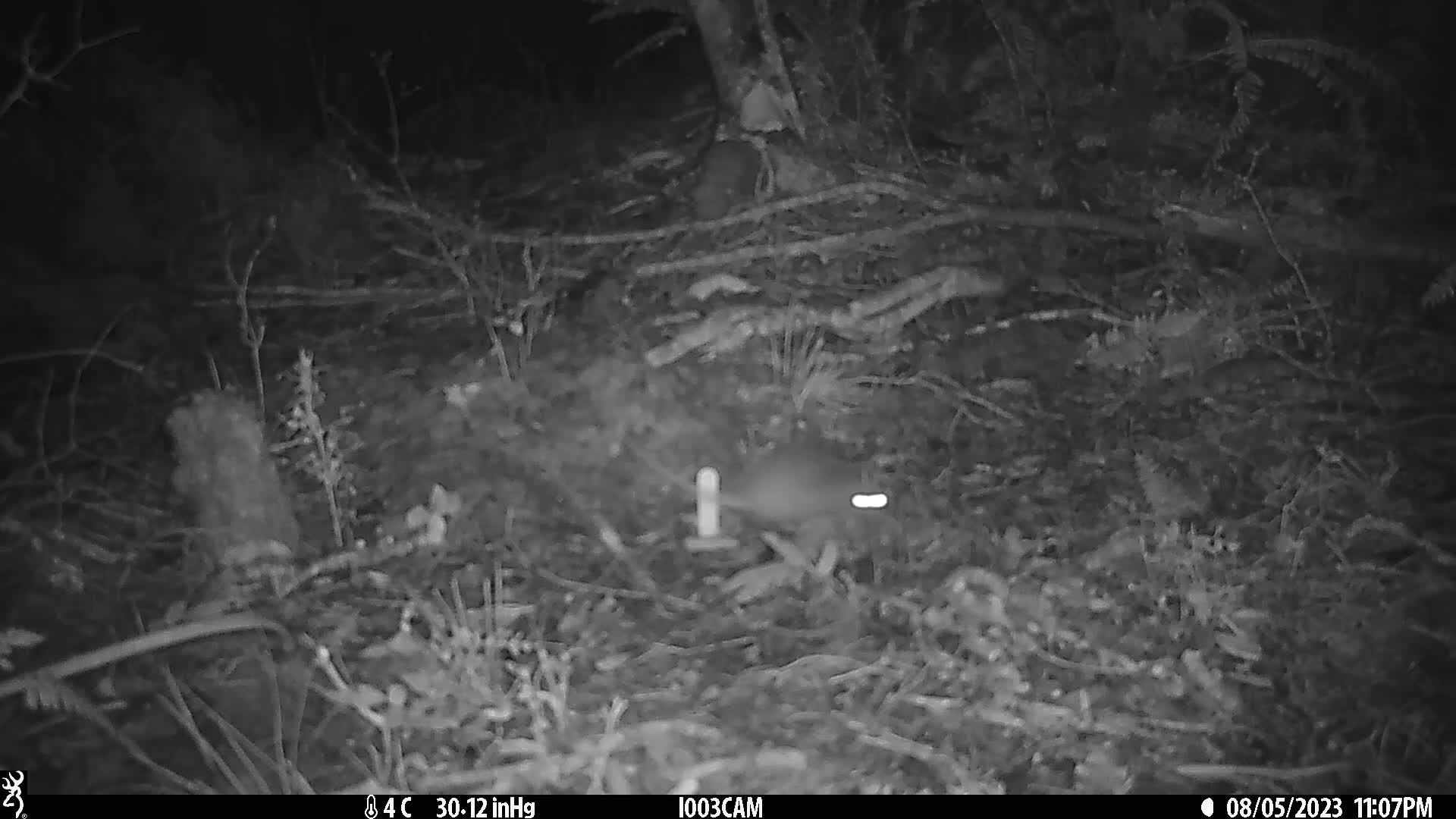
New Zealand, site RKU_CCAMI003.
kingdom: Animalia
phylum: Chordata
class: Mammalia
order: Rodentia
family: Muridae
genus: Rattus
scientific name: Rattus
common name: rat